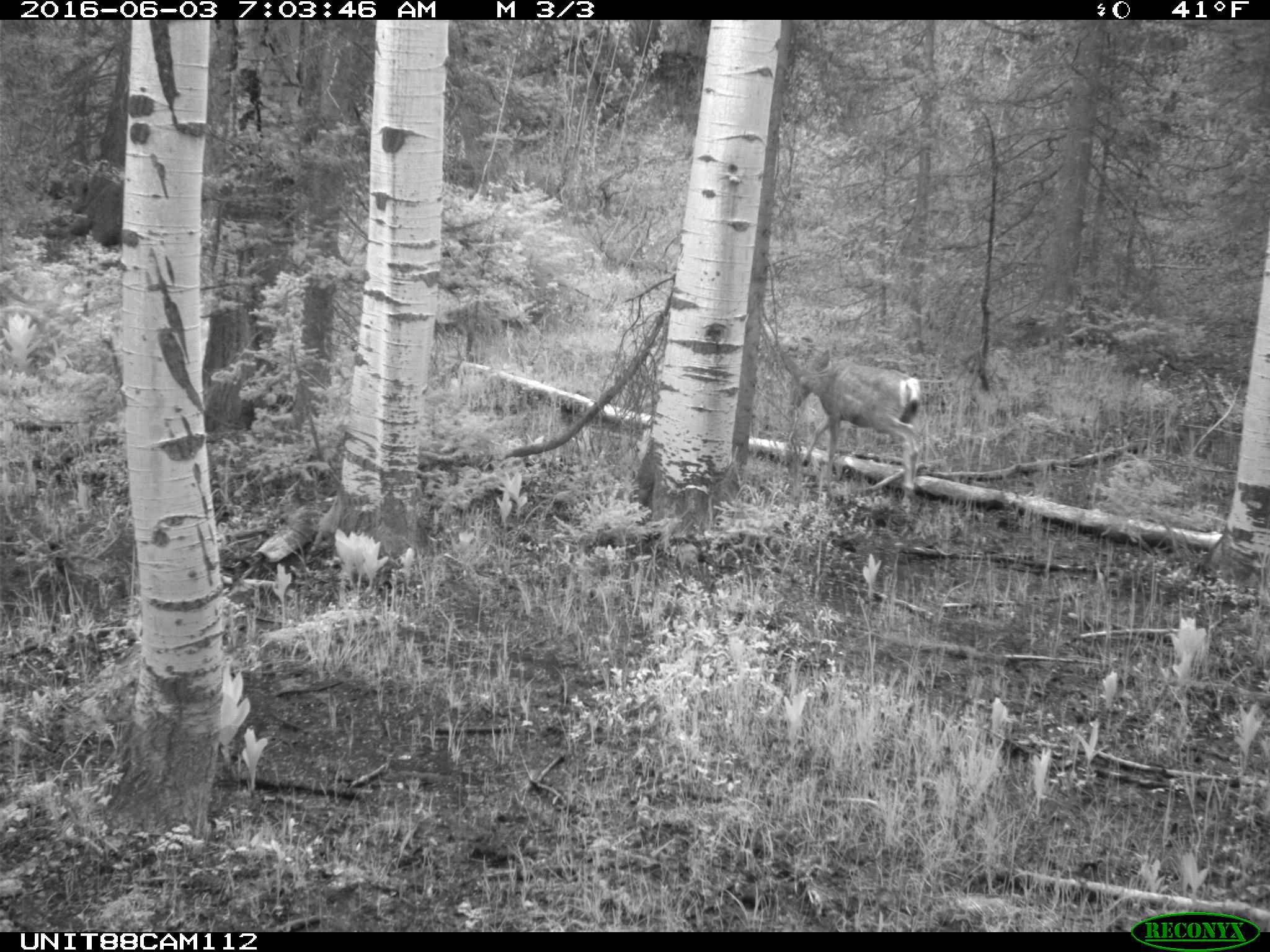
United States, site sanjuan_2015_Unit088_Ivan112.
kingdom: Animalia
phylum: Chordata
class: Mammalia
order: Artiodactyla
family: Cervidae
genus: Odocoileus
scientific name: Odocoileus hemionus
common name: mule deer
Odocoileus hemionus (mule deer).